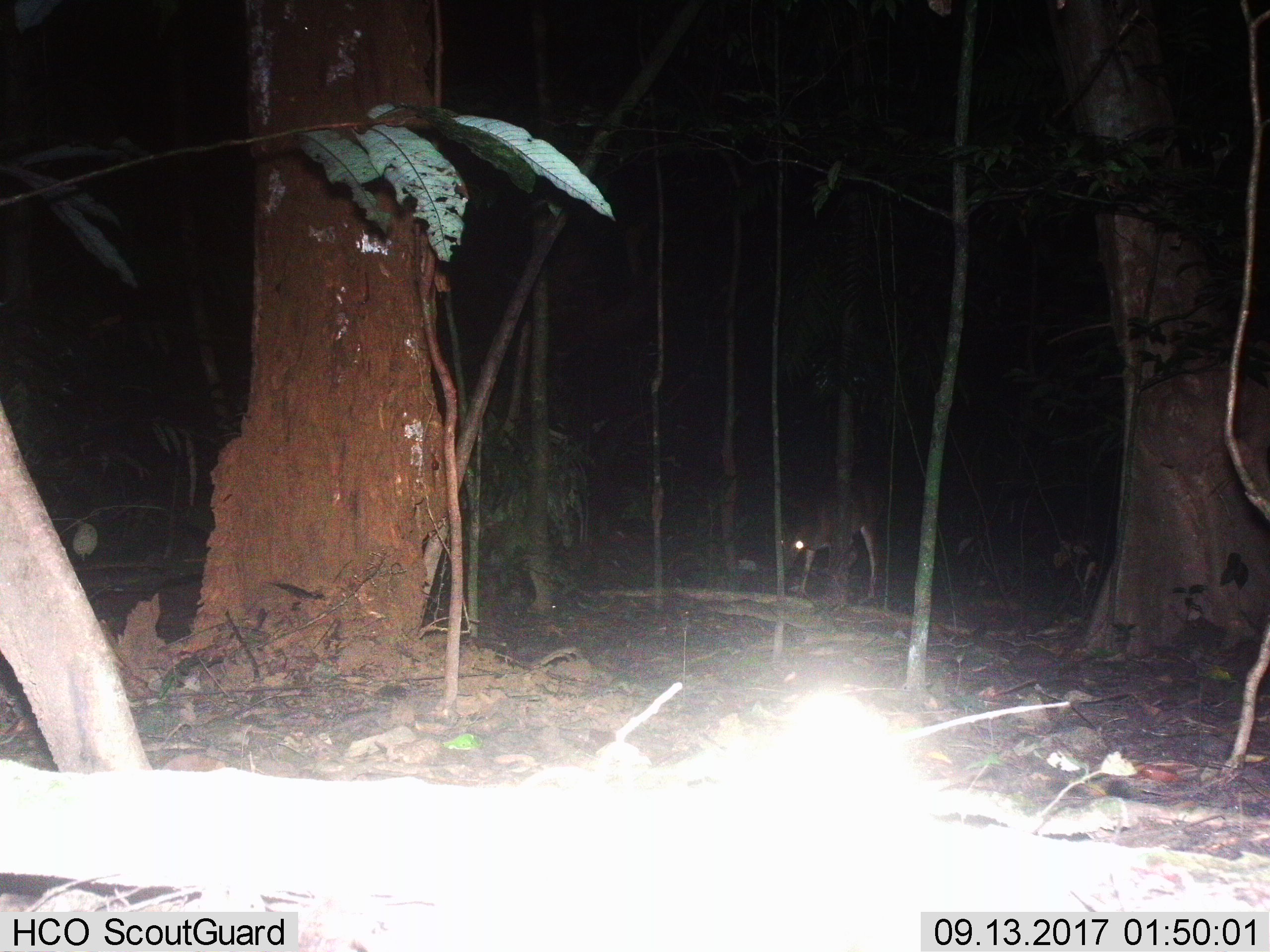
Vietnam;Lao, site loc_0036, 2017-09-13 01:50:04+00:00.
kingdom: Animalia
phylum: Chordata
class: Mammalia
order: Artiodactyla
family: Cervidae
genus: Muntiacus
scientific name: Muntiacus vuquangensis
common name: large-antlered muntjac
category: large antlered muntjac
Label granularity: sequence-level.